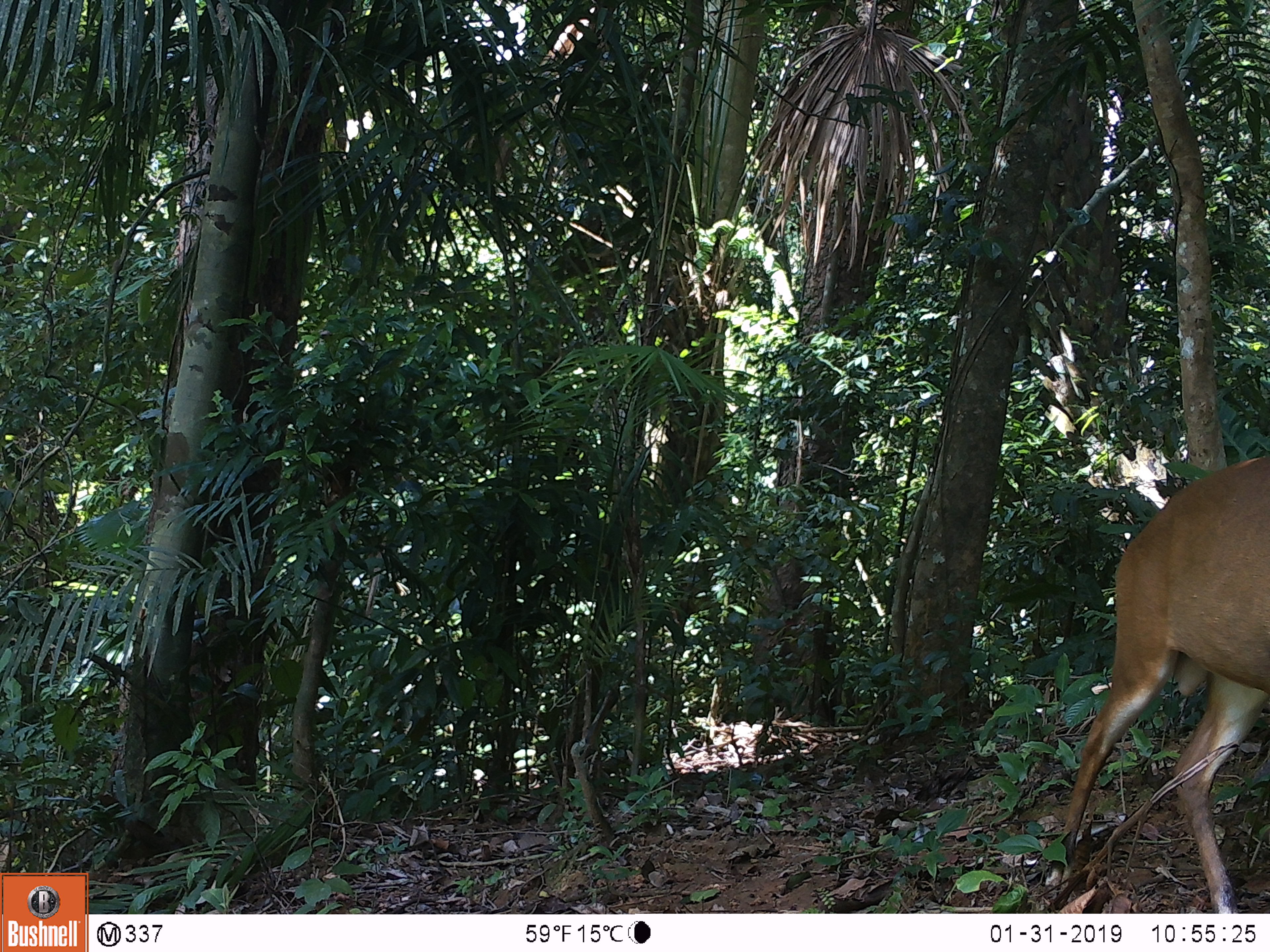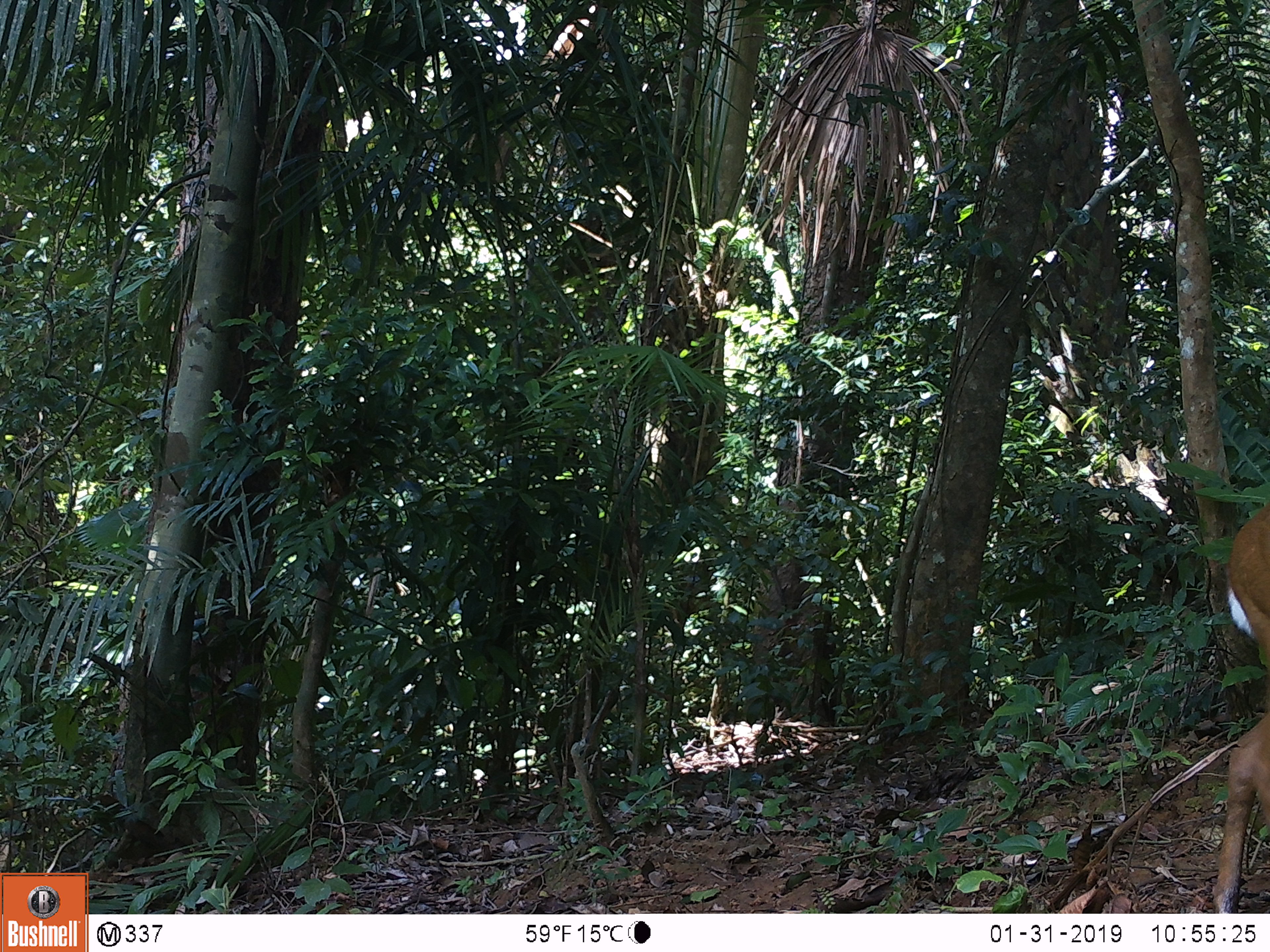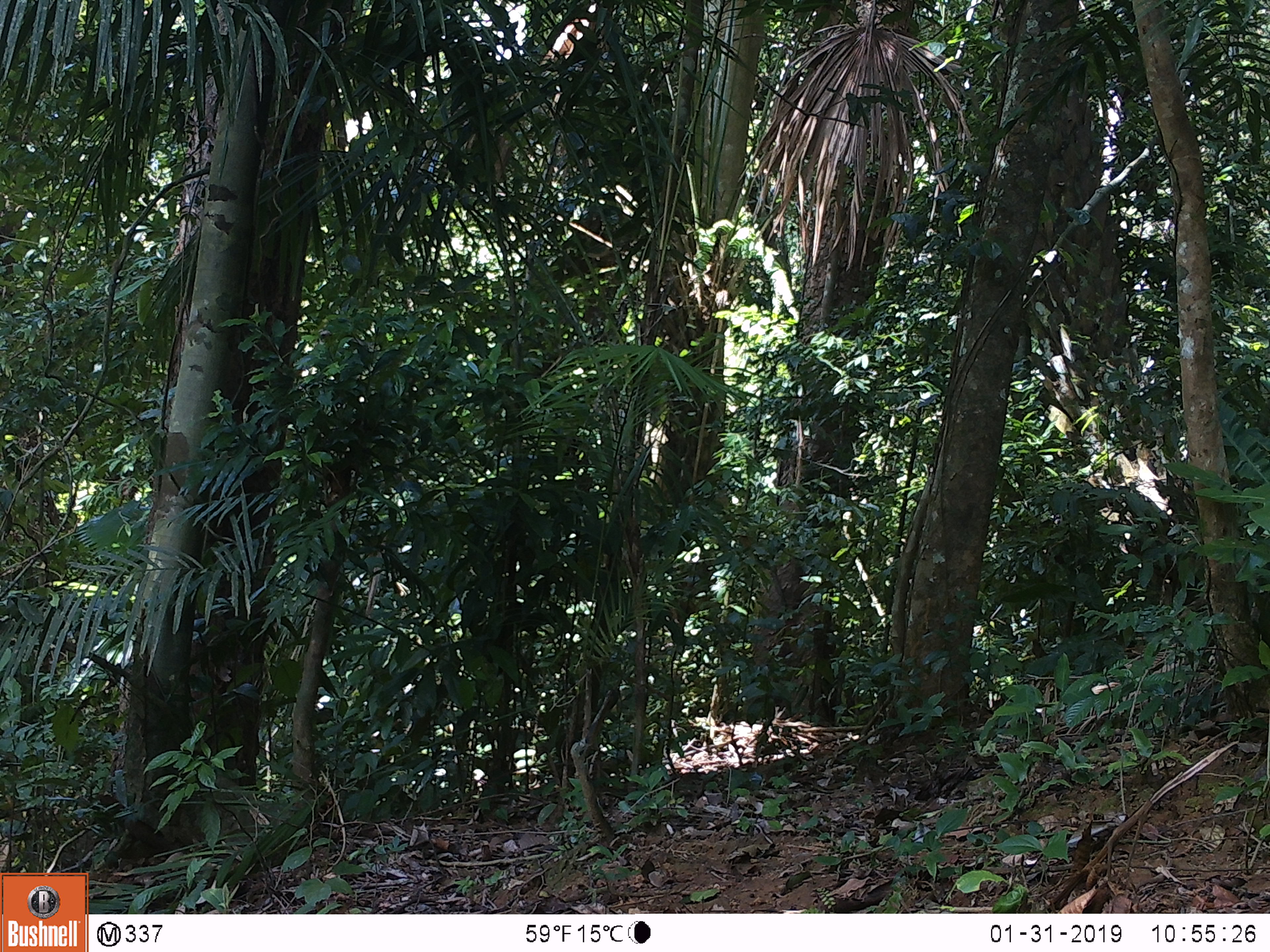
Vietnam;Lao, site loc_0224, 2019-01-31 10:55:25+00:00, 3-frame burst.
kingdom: Animalia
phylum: Chordata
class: Mammalia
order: Artiodactyla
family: Cervidae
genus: Muntiacus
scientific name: Muntiacus vuquangensis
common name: large-antlered muntjac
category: large antlered muntjac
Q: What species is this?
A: Large antlered muntjac (large-antlered muntjac) (Muntiacus vuquangensis).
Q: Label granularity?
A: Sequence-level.